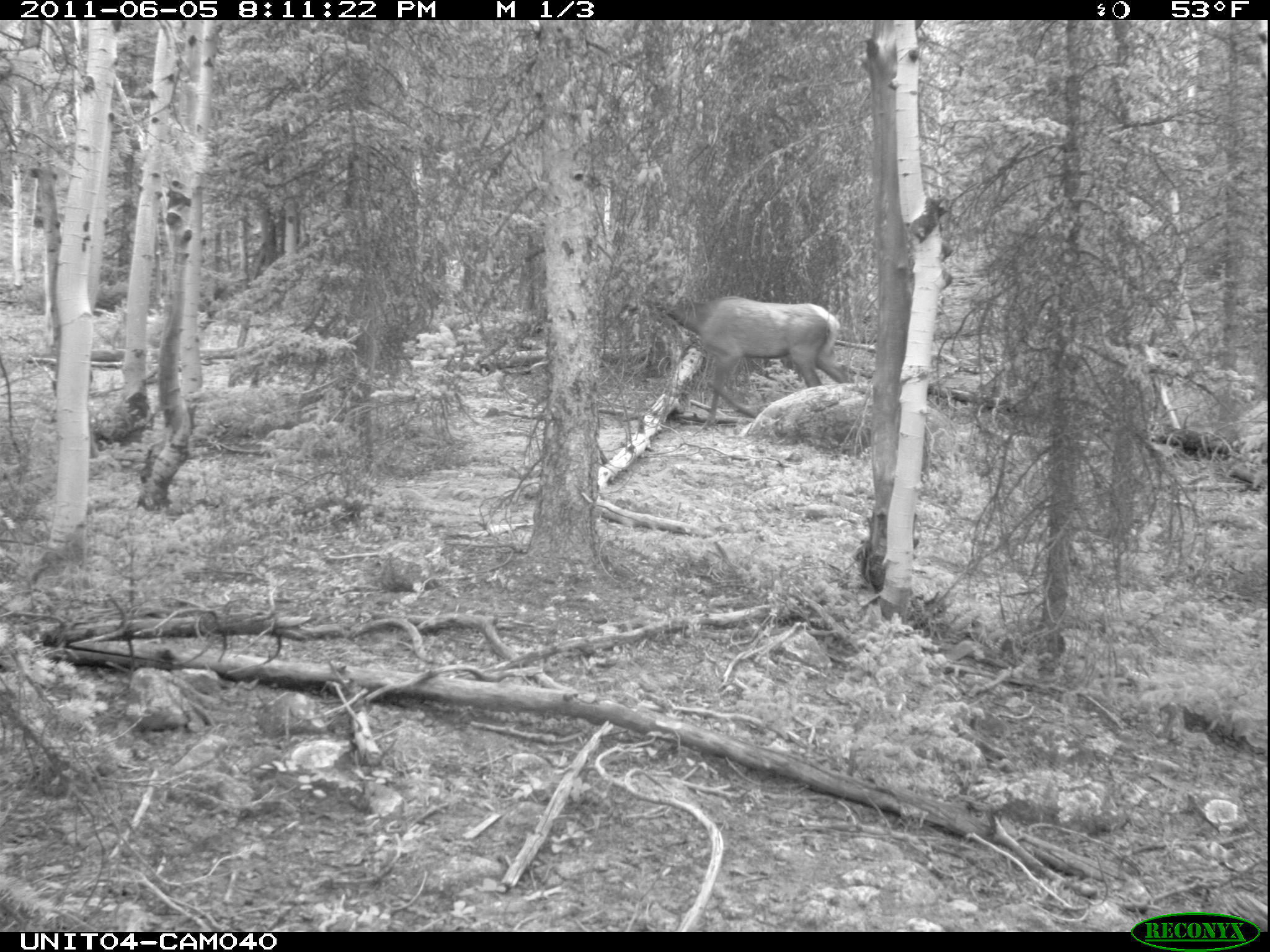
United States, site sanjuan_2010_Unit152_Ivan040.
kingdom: Animalia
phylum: Chordata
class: Mammalia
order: Artiodactyla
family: Cervidae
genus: Cervus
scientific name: Cervus elaphus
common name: red deer